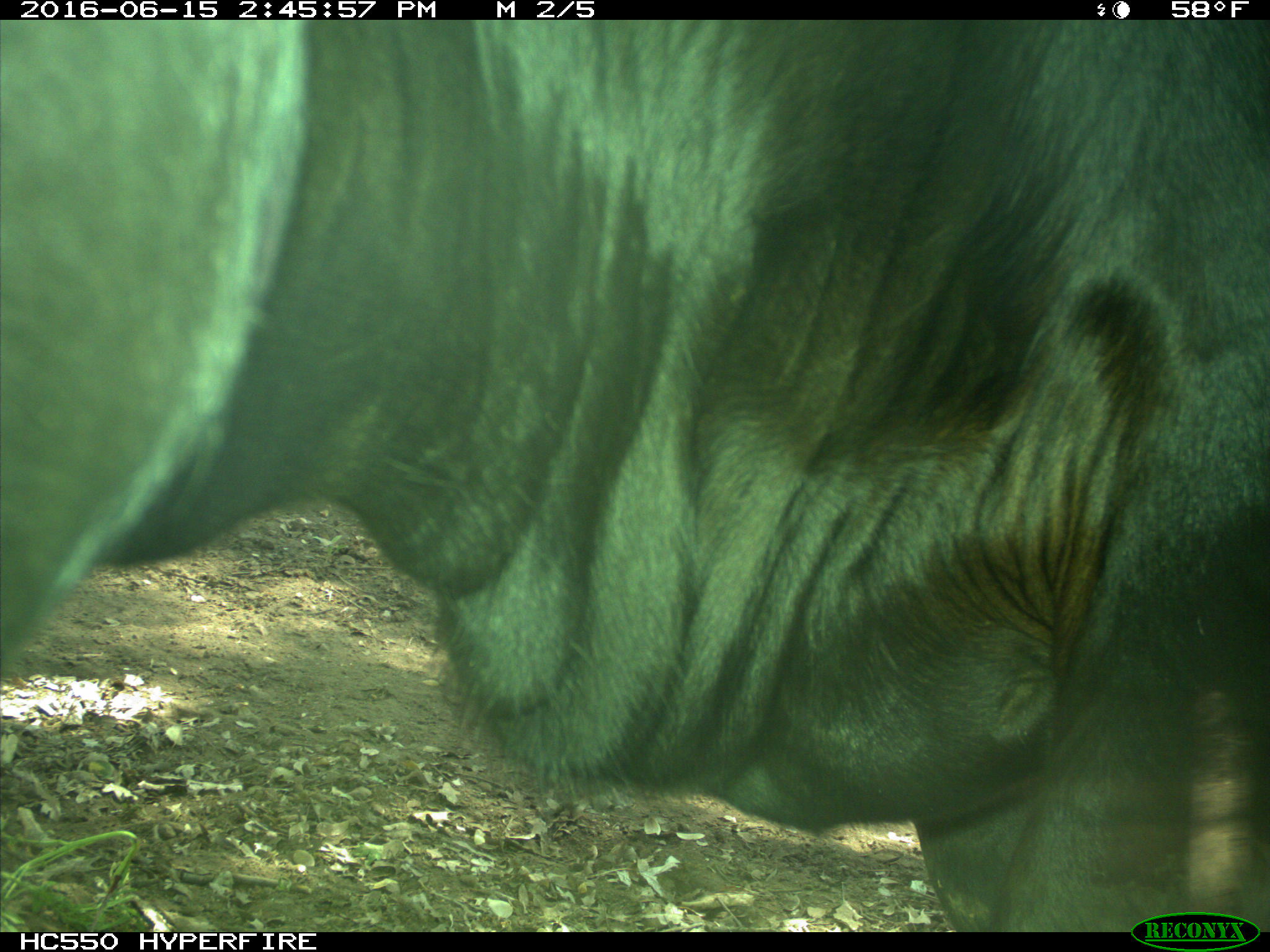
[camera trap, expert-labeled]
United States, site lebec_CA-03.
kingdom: Animalia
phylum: Chordata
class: Mammalia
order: Artiodactyla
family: Bovidae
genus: Bos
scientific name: Bos taurus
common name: domestic cow